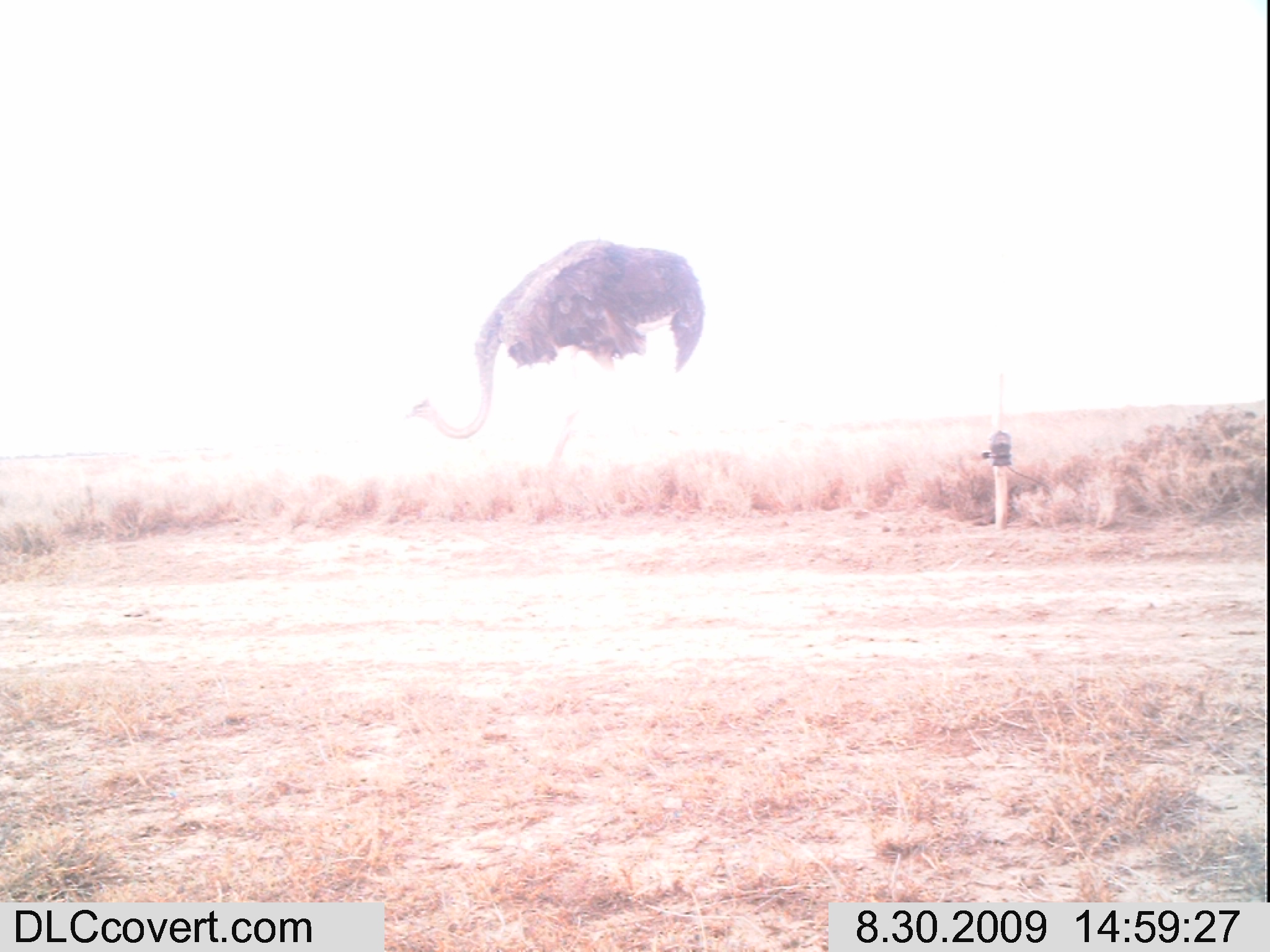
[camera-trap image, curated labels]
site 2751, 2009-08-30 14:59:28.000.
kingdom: Animalia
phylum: Chordata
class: Aves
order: Struthioniformes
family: Struthionidae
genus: Struthio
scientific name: Struthio camelus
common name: common ostrich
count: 1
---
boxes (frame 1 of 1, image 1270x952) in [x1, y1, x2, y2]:
struthio camelus: [396, 235, 707, 476]